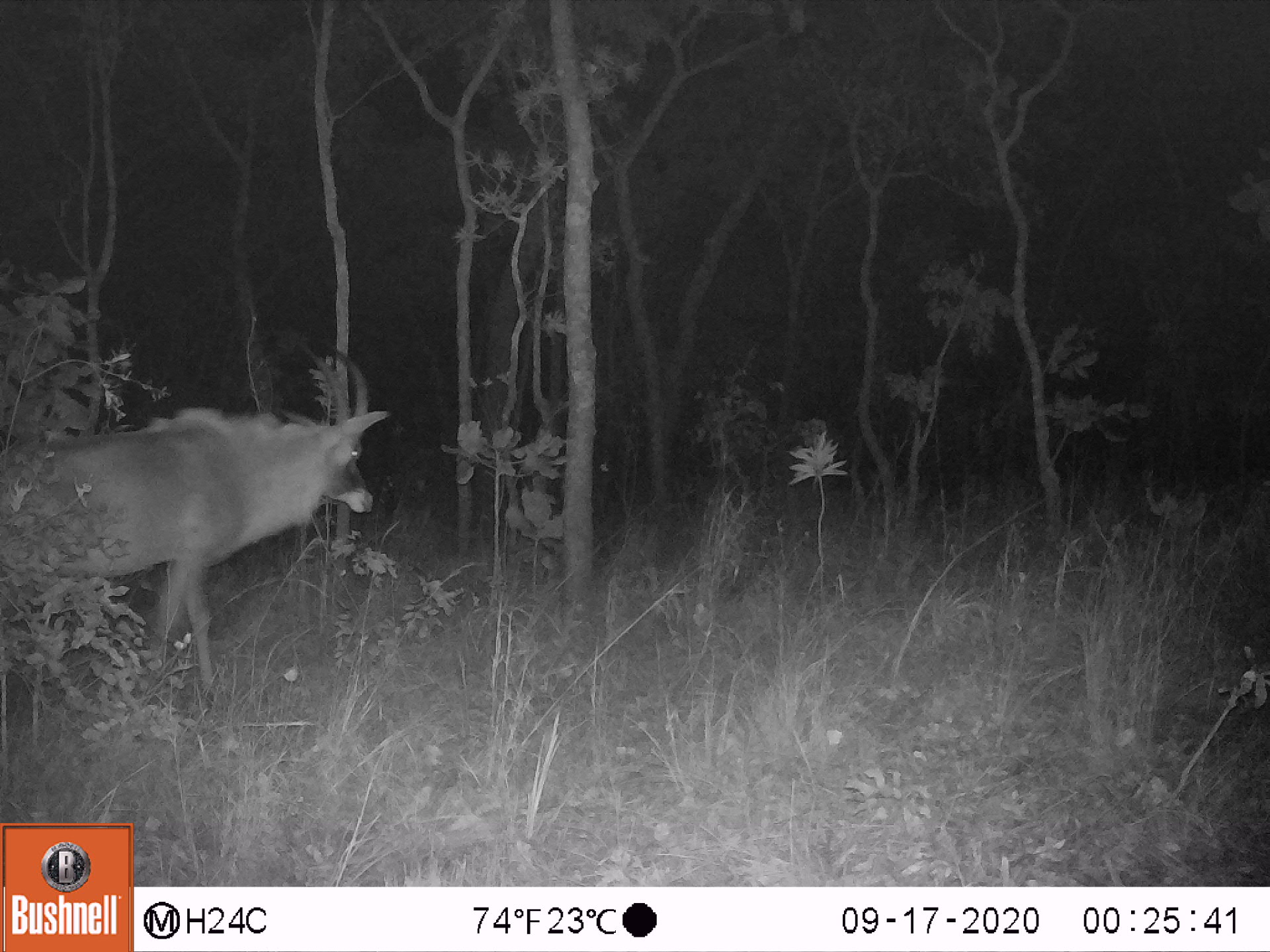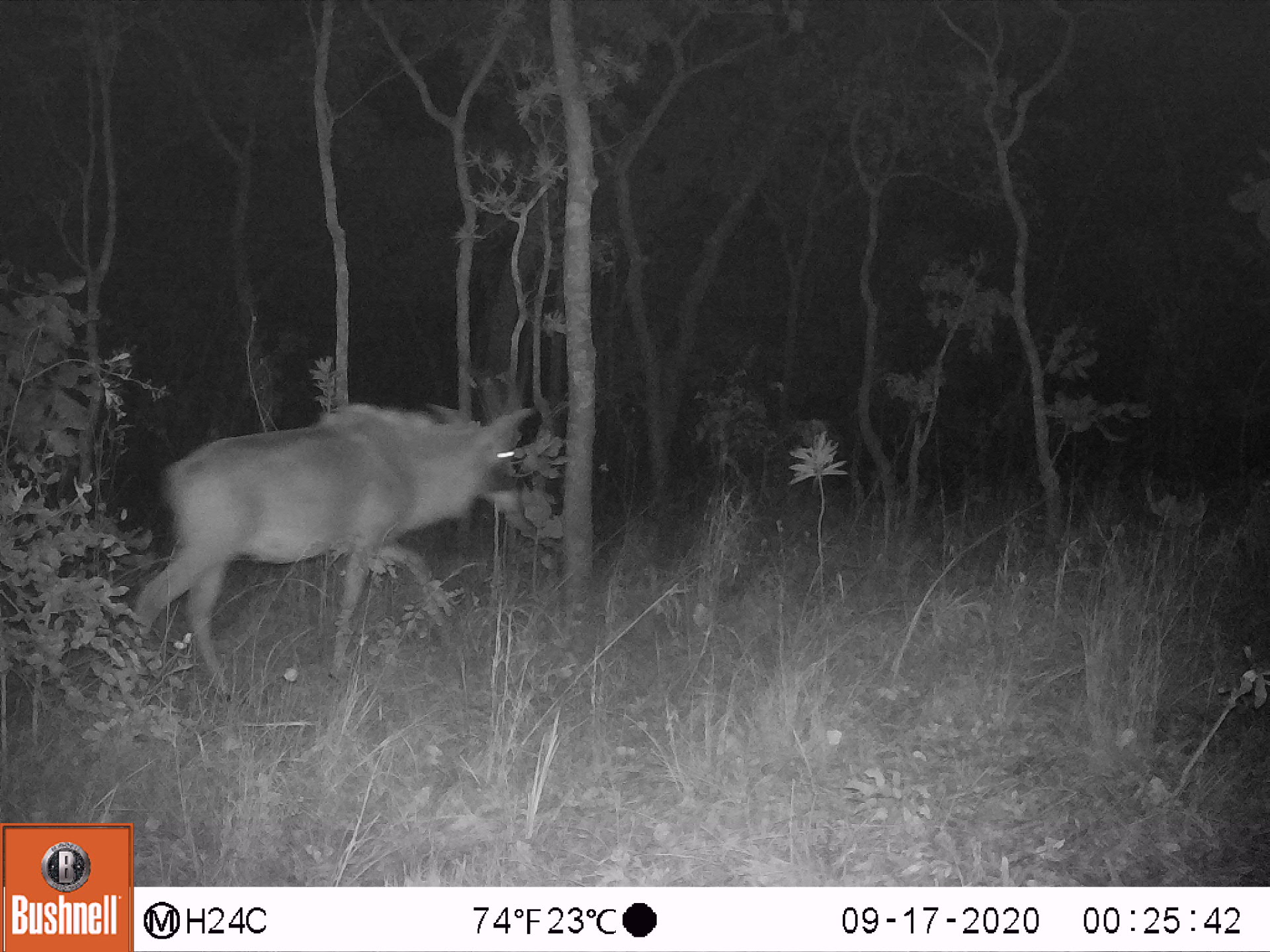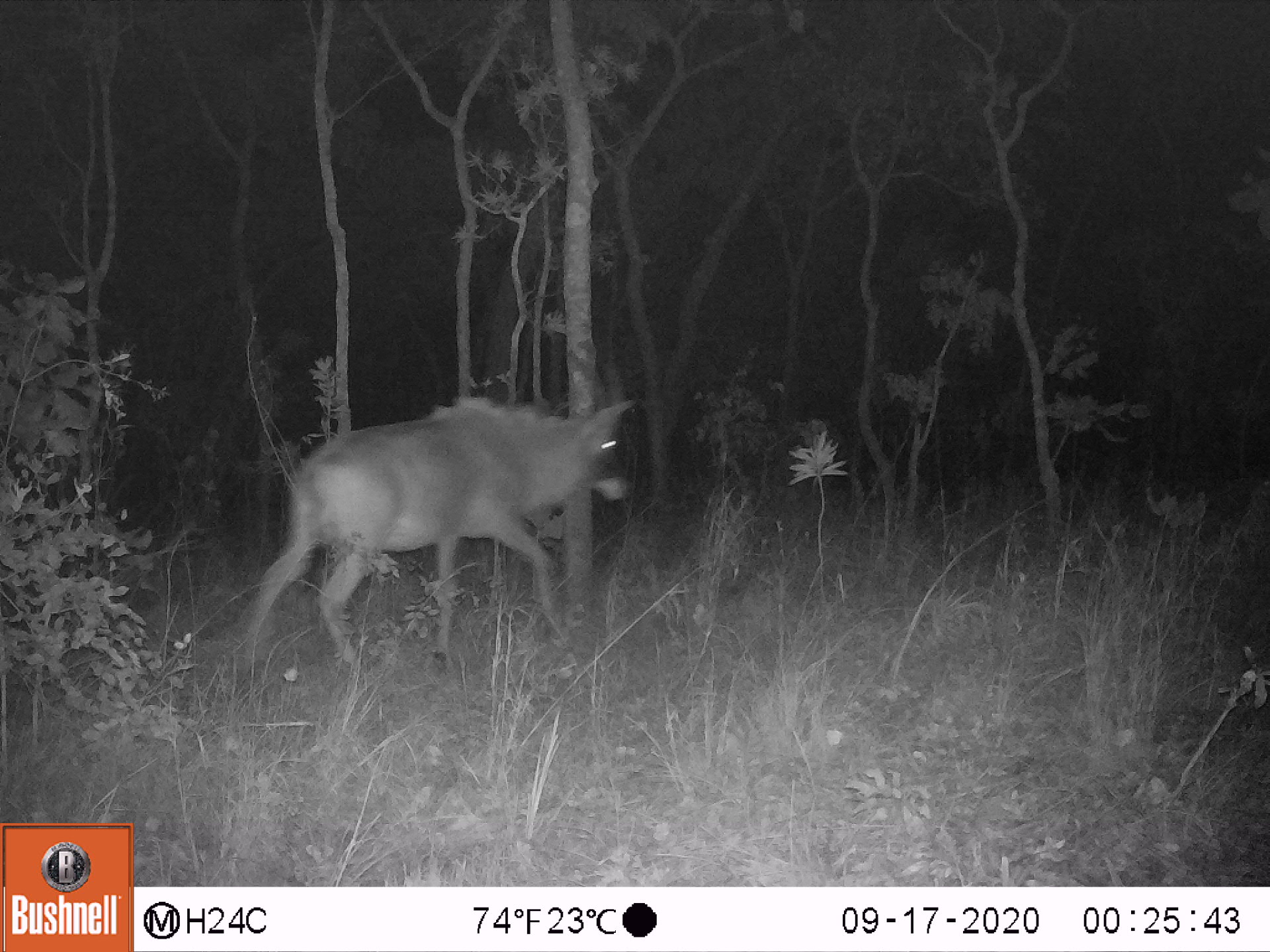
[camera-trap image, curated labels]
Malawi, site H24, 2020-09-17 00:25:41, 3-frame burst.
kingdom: Animalia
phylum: Chordata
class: Mammalia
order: Artiodactyla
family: Bovidae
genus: Hippotragus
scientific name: Hippotragus equinus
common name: roan antelope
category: roan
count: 1